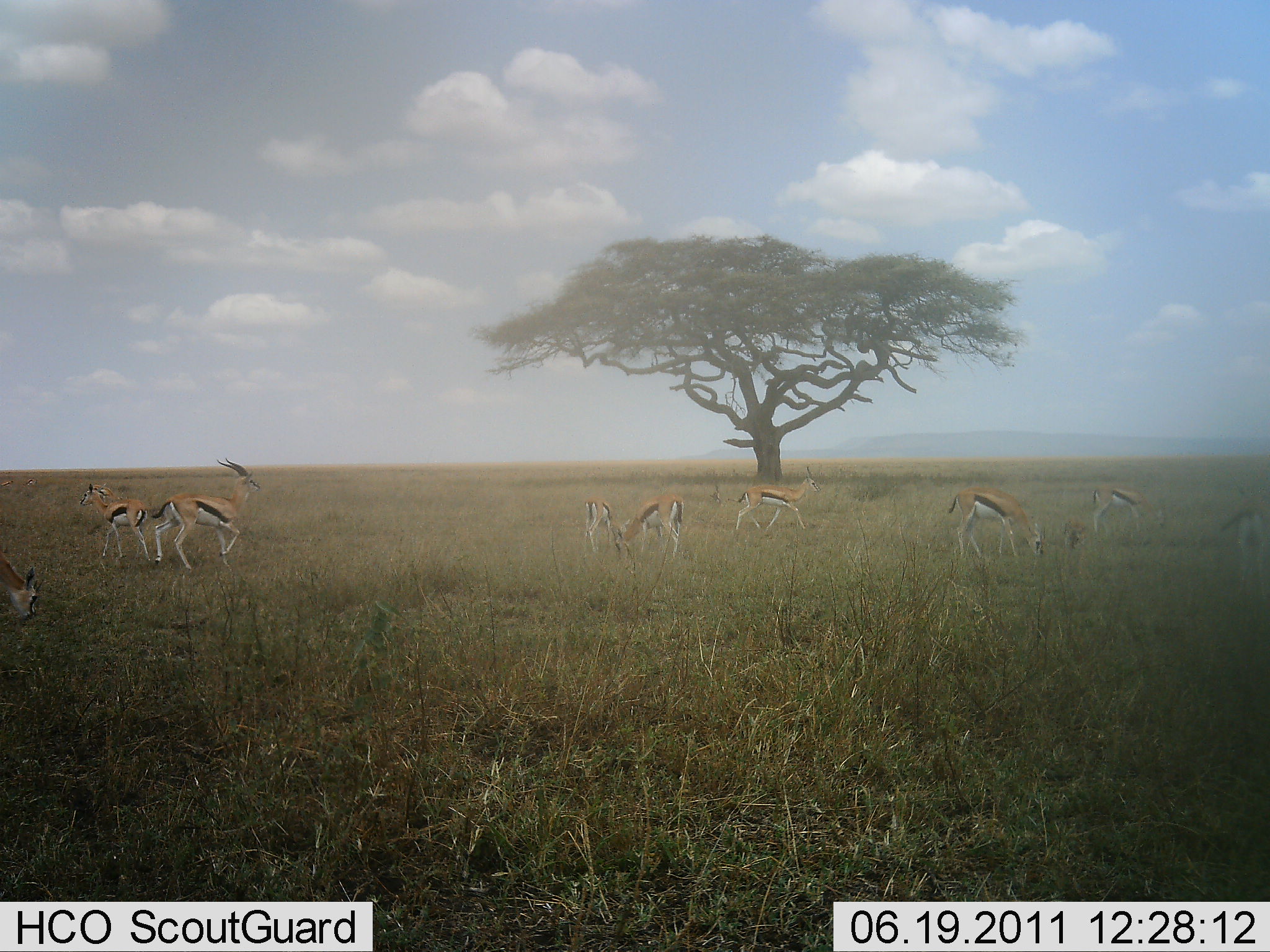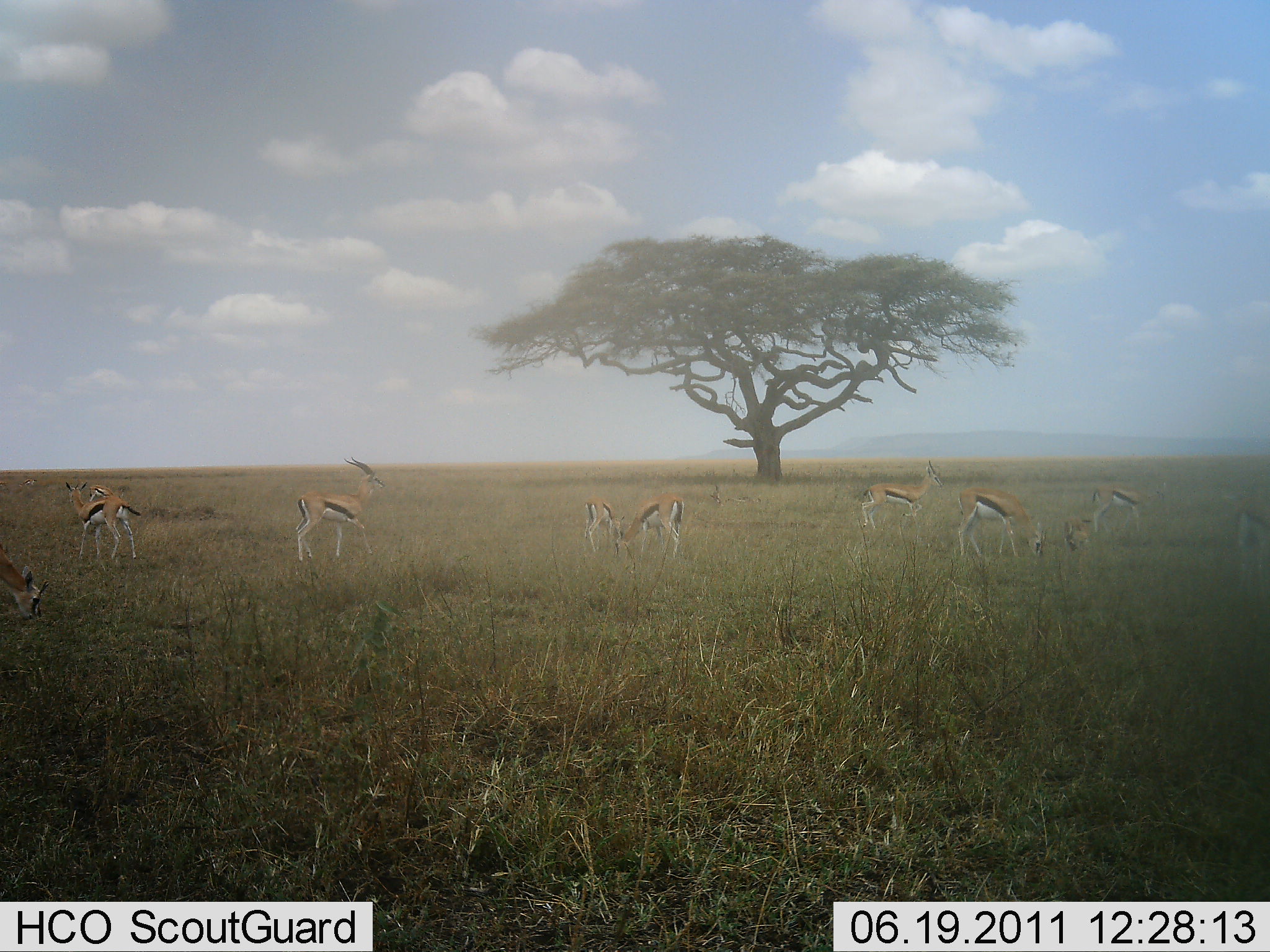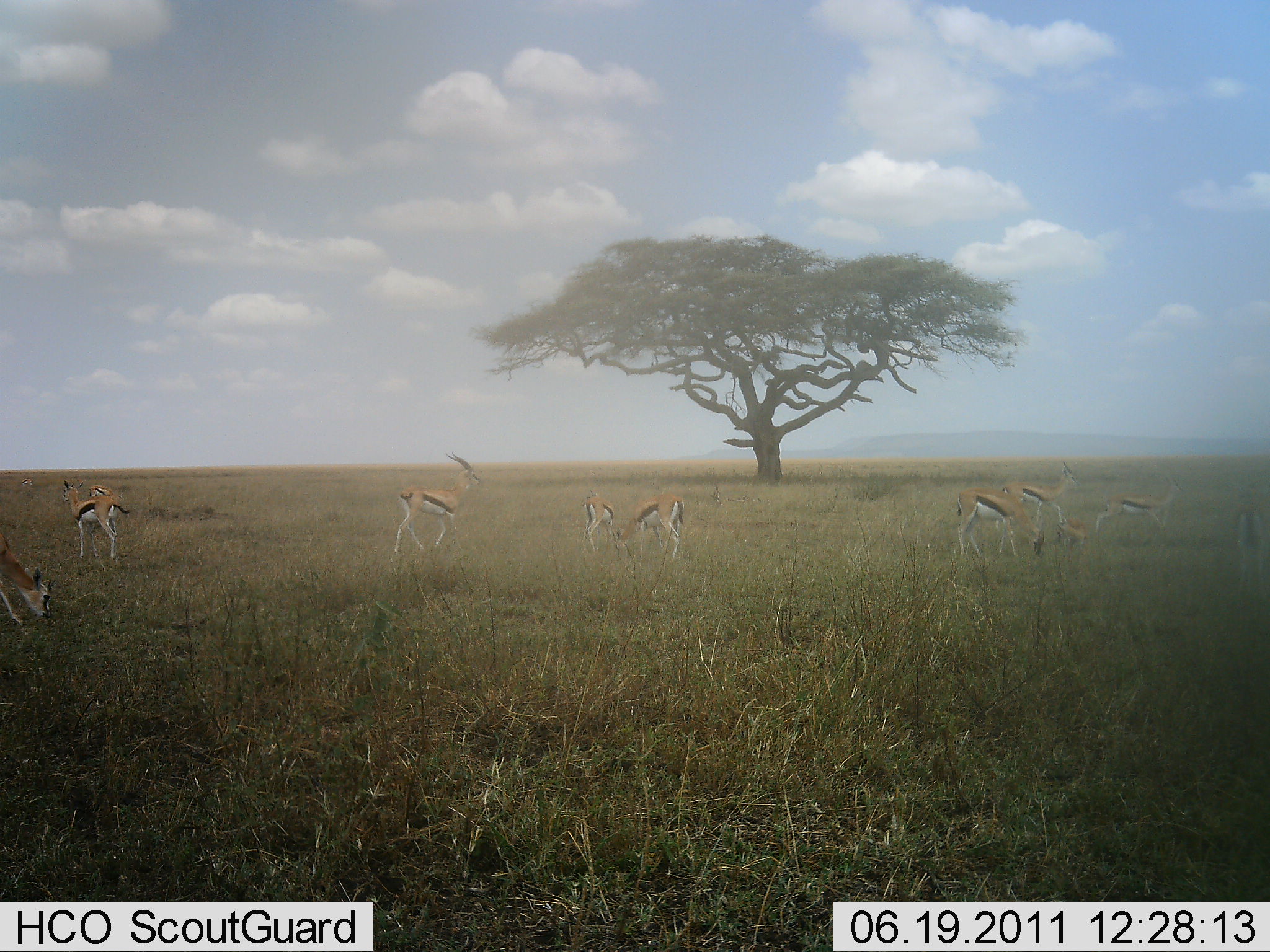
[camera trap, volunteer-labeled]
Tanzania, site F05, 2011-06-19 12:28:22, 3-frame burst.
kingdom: Animalia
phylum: Chordata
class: Mammalia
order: Artiodactyla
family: Bovidae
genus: Eudorcas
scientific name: Eudorcas thomsonii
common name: thomson's gazelle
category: gazellethomsons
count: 9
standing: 42%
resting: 0%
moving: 75%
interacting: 8%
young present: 25%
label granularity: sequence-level